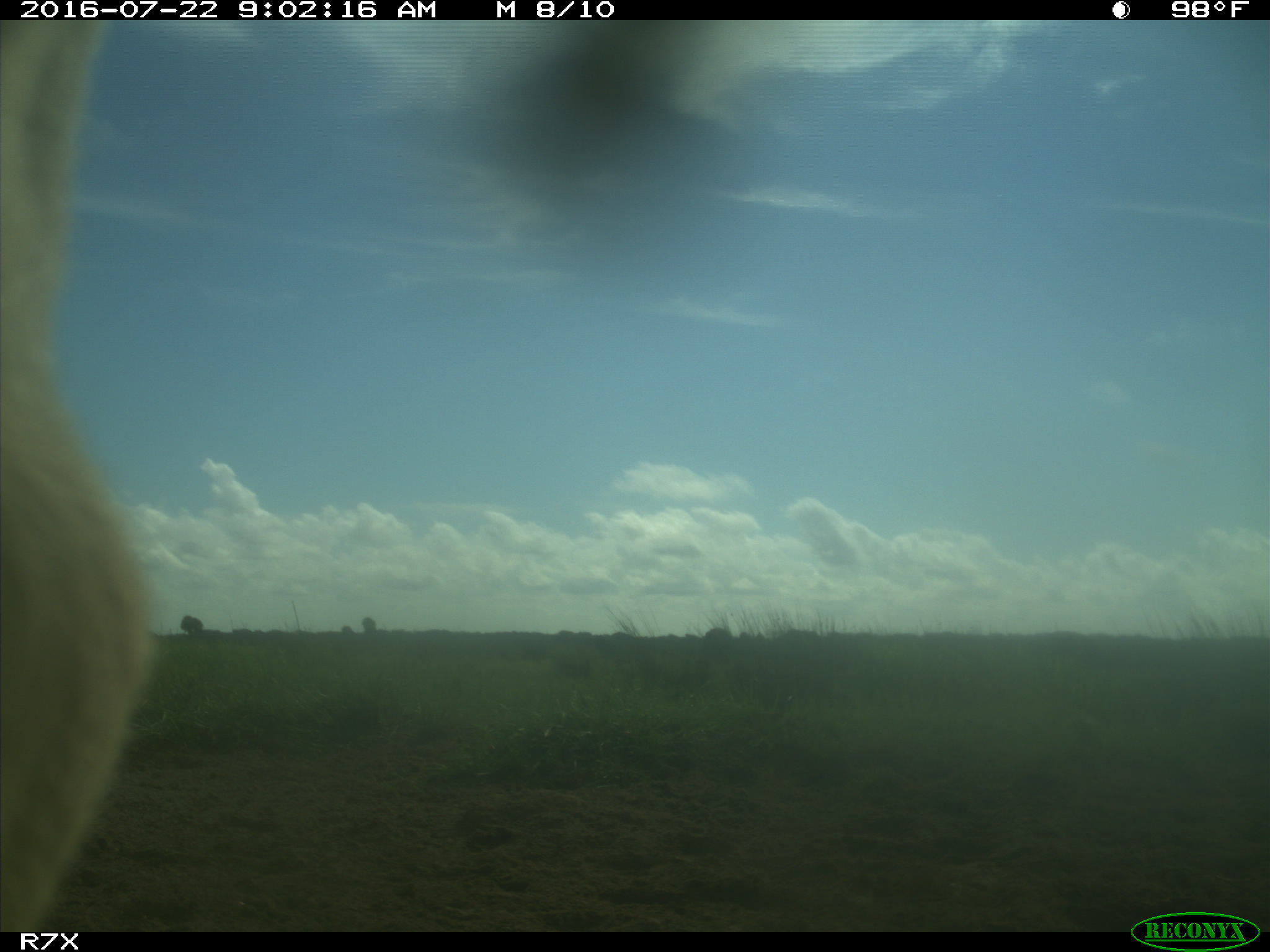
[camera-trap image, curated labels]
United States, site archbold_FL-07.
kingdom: Animalia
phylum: Chordata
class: Mammalia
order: Artiodactyla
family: Bovidae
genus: Bos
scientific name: Bos taurus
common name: domestic cow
Bos taurus (domestic cow).